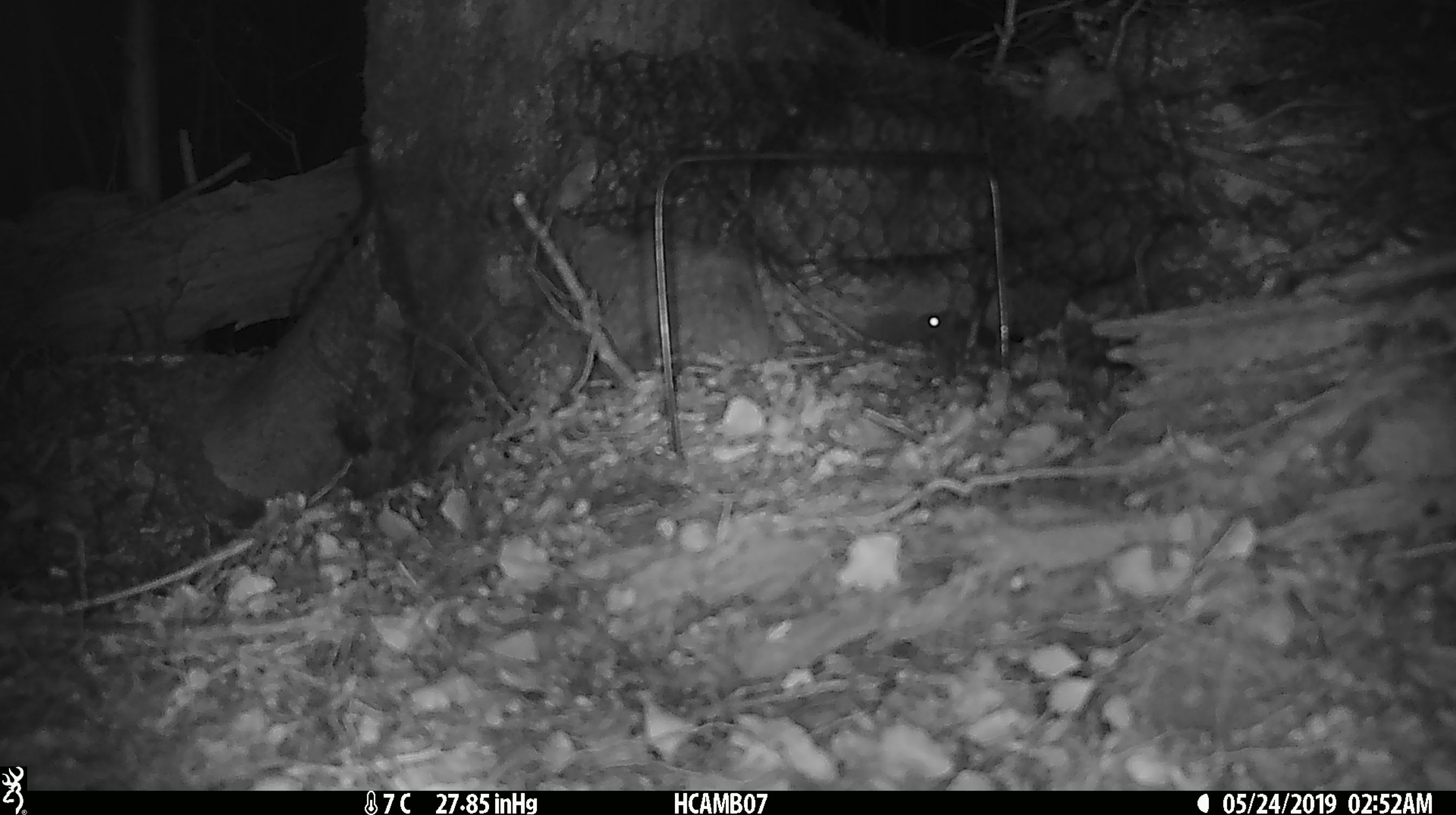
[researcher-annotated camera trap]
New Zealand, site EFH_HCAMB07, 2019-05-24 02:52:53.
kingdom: Animalia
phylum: Chordata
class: Mammalia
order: Rodentia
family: Muridae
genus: Mus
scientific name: Mus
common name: mouse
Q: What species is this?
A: Mouse (Mus).